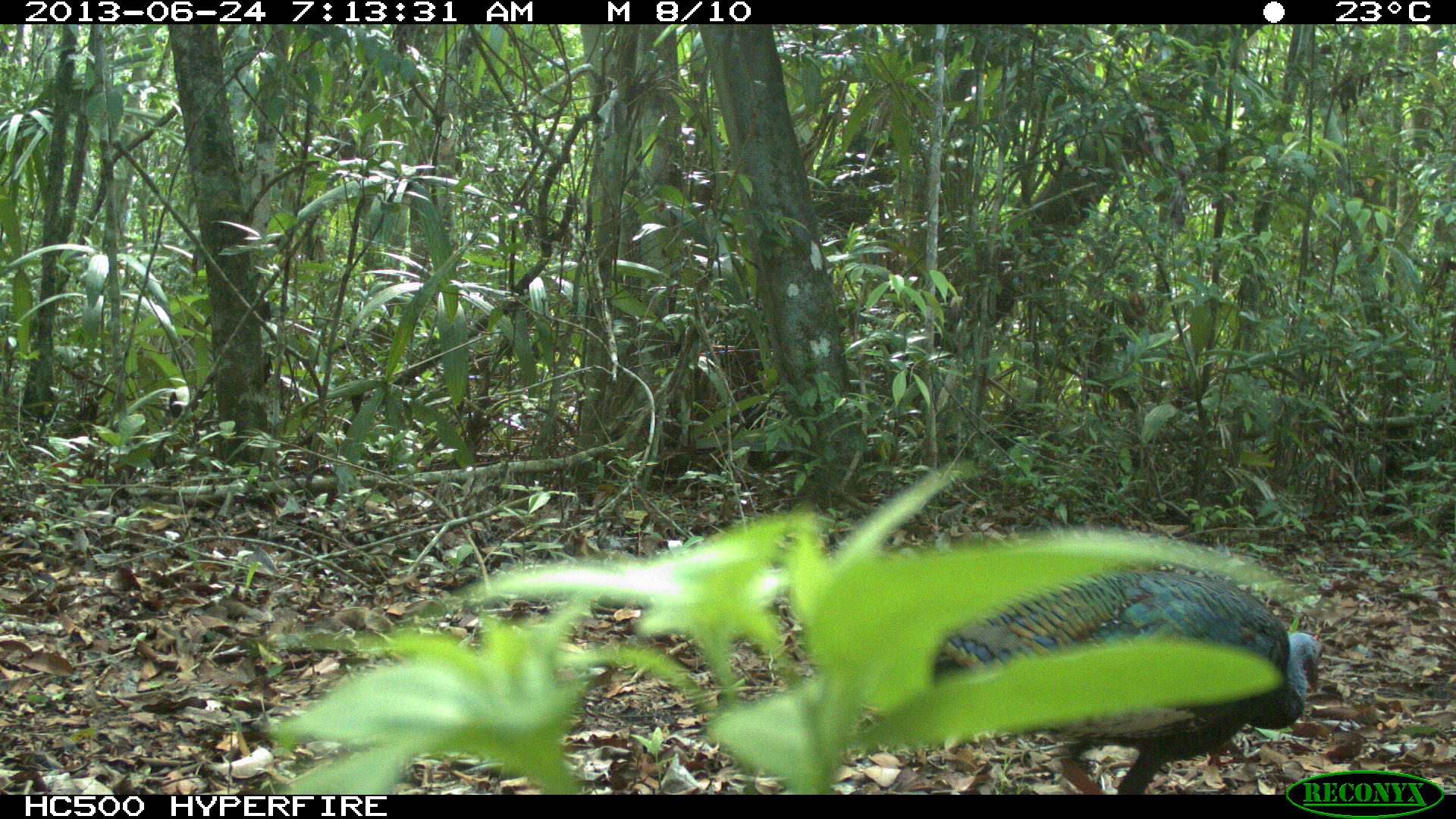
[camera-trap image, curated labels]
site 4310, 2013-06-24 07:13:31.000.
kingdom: Animalia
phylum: Chordata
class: Aves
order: Galliformes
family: Phasianidae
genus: Meleagris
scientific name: Meleagris ocellata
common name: ocellated turkey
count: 1